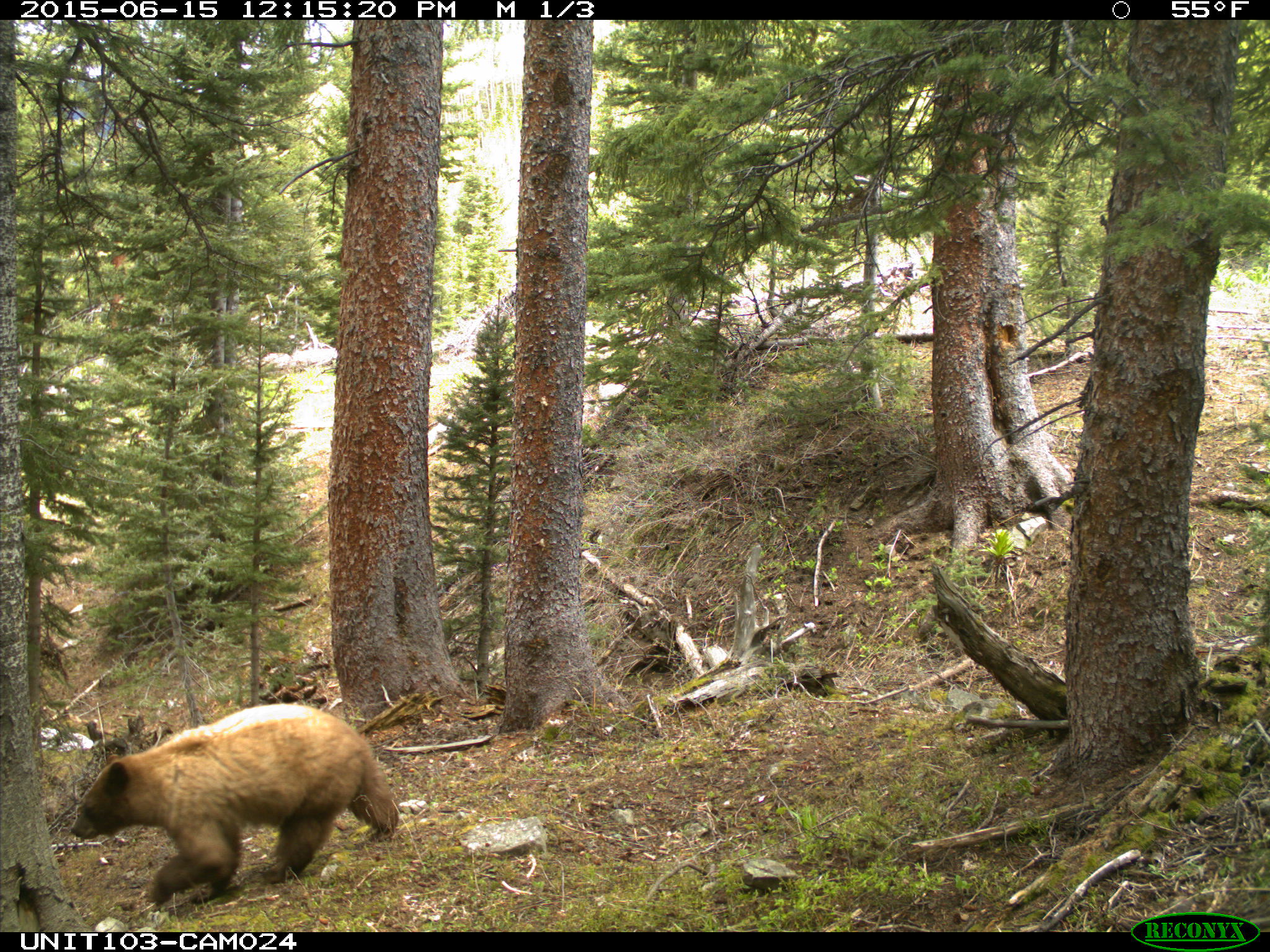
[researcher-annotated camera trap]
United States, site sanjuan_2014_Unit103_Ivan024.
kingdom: Animalia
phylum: Chordata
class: Mammalia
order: Carnivora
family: Ursidae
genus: Ursus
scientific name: Ursus americanus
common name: american black bear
Ursus americanus (american black bear).